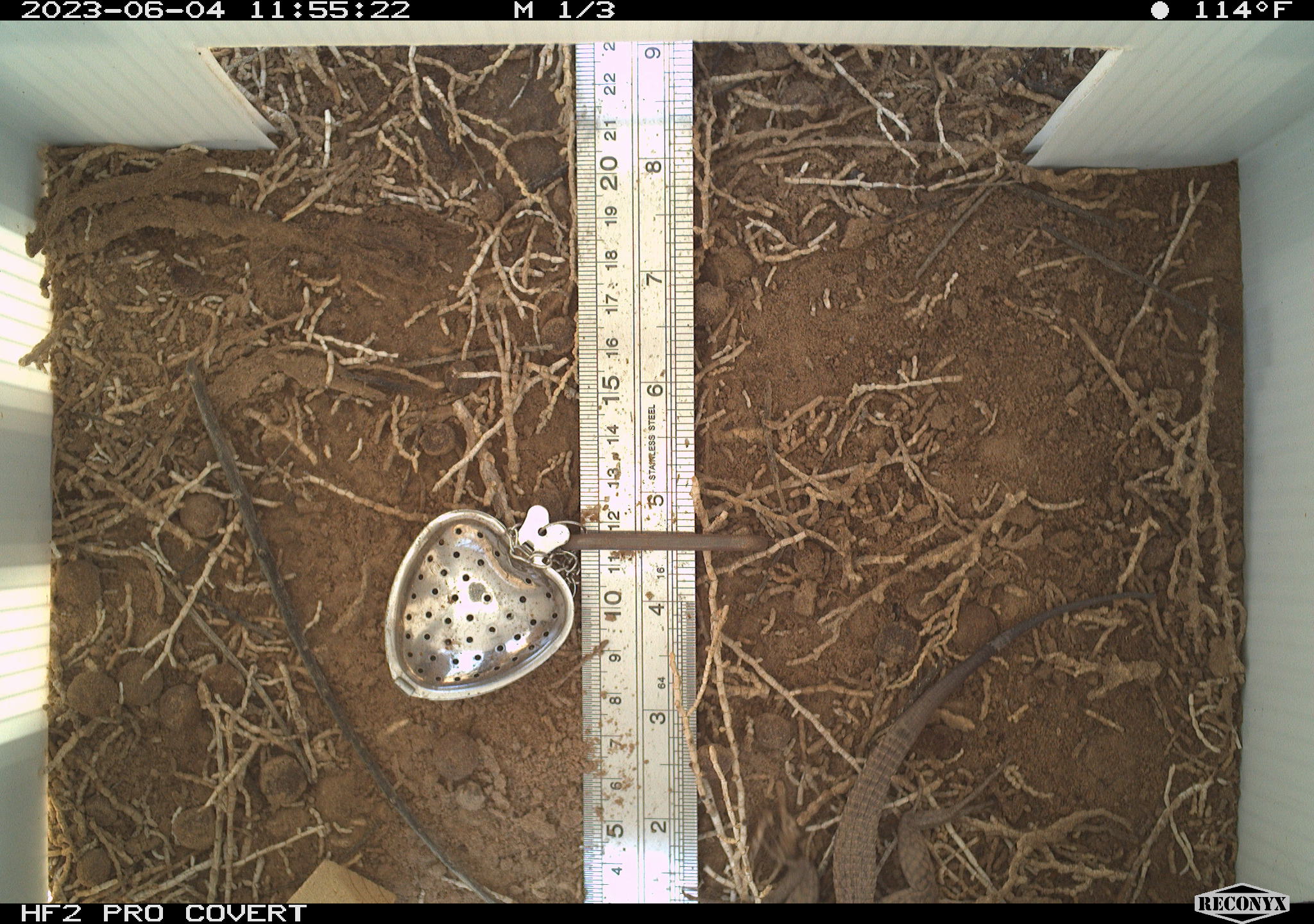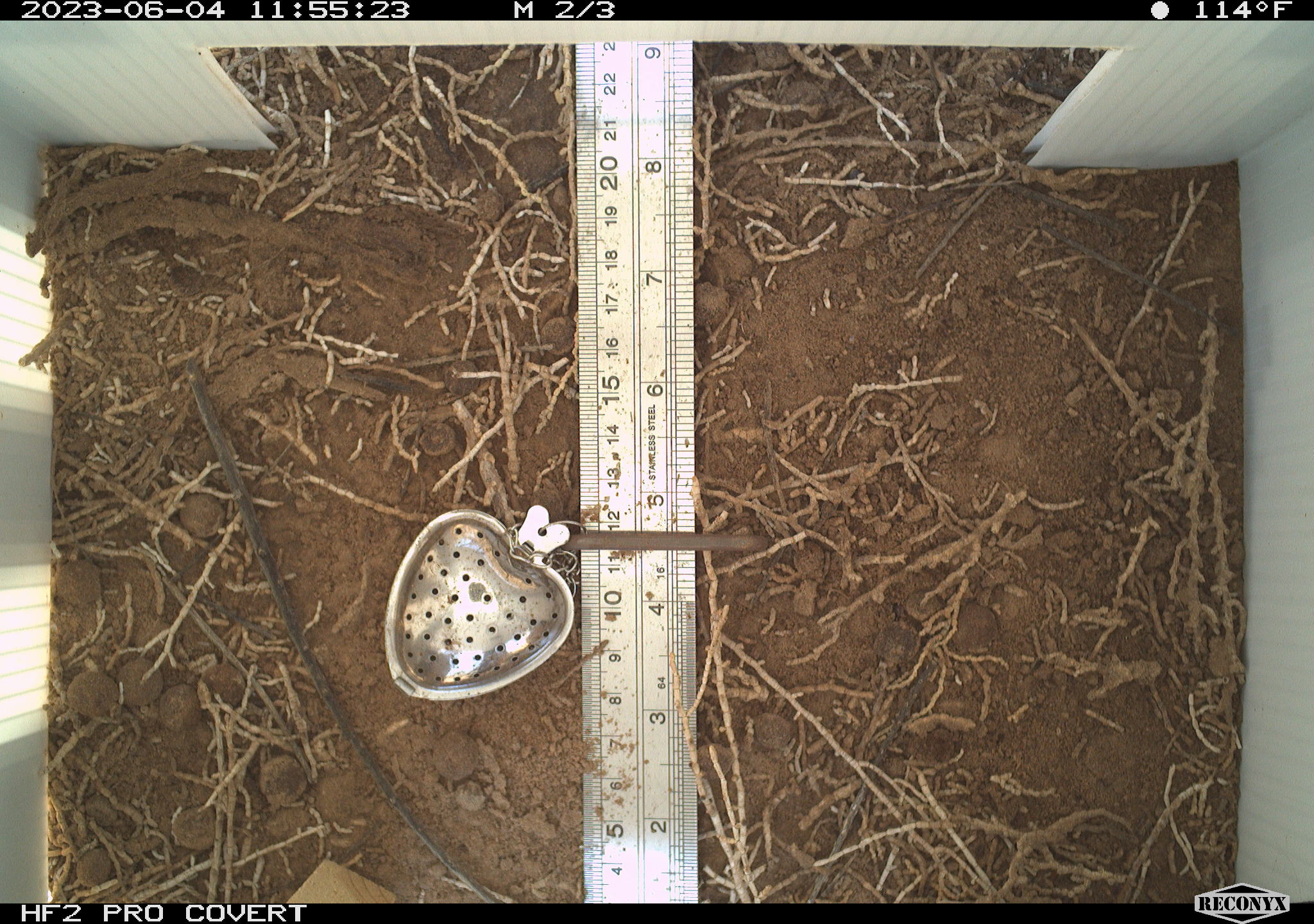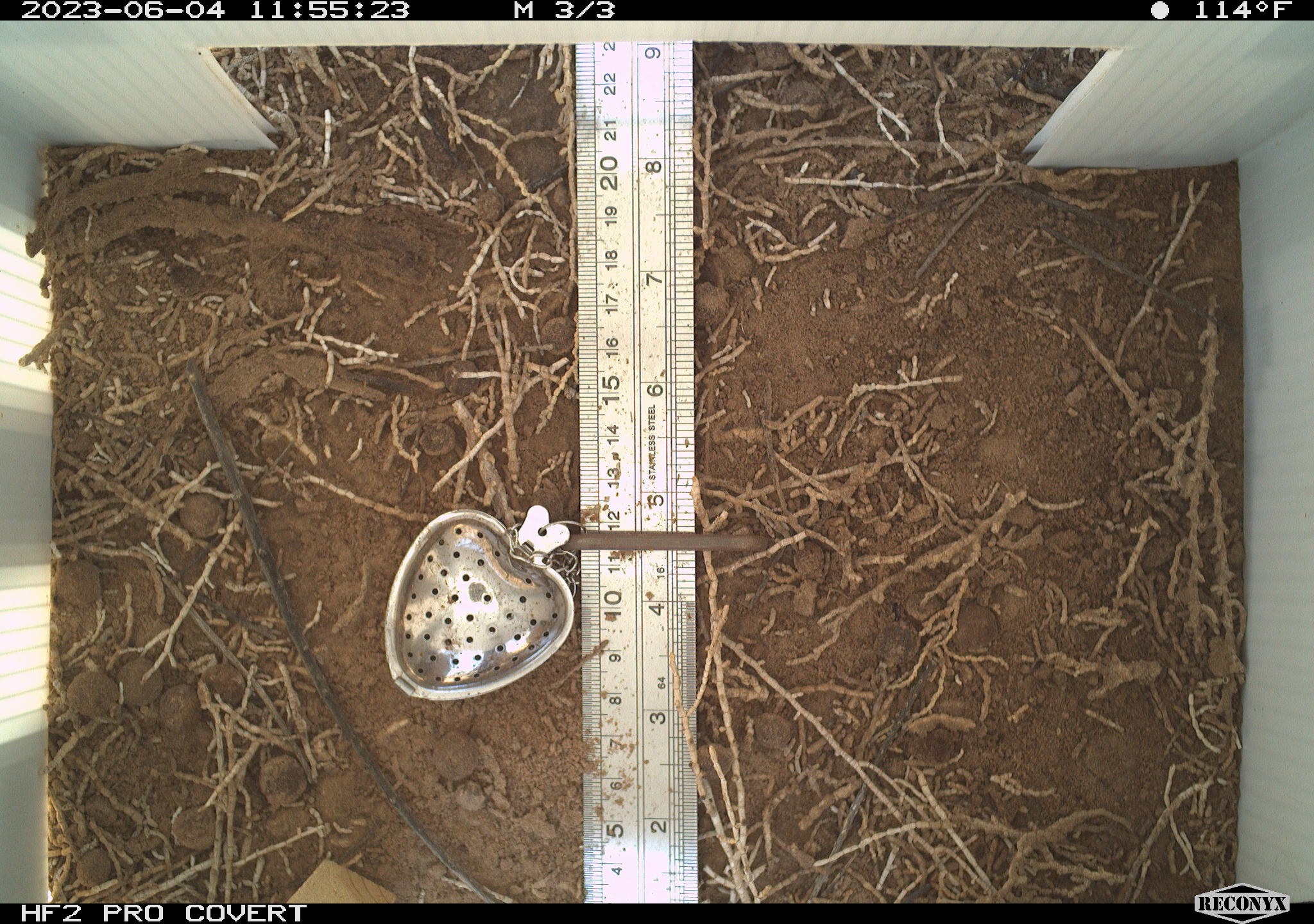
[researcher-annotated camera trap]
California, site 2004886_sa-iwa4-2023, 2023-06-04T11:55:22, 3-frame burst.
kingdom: Animalia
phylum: Chordata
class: Reptilia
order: Squamata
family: Teiidae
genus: Aspidoscelis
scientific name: Aspidoscelis tigris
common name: western whiptail